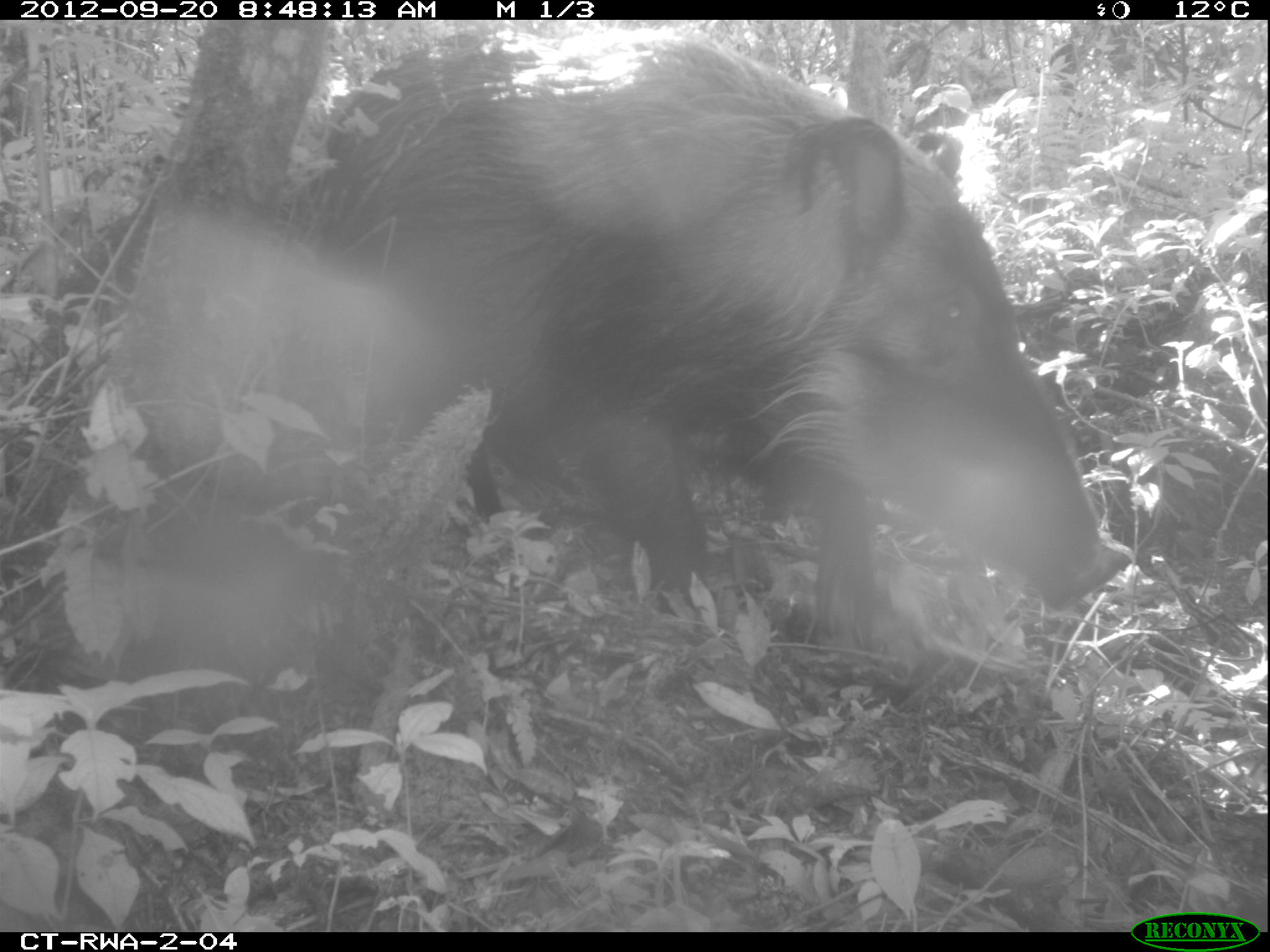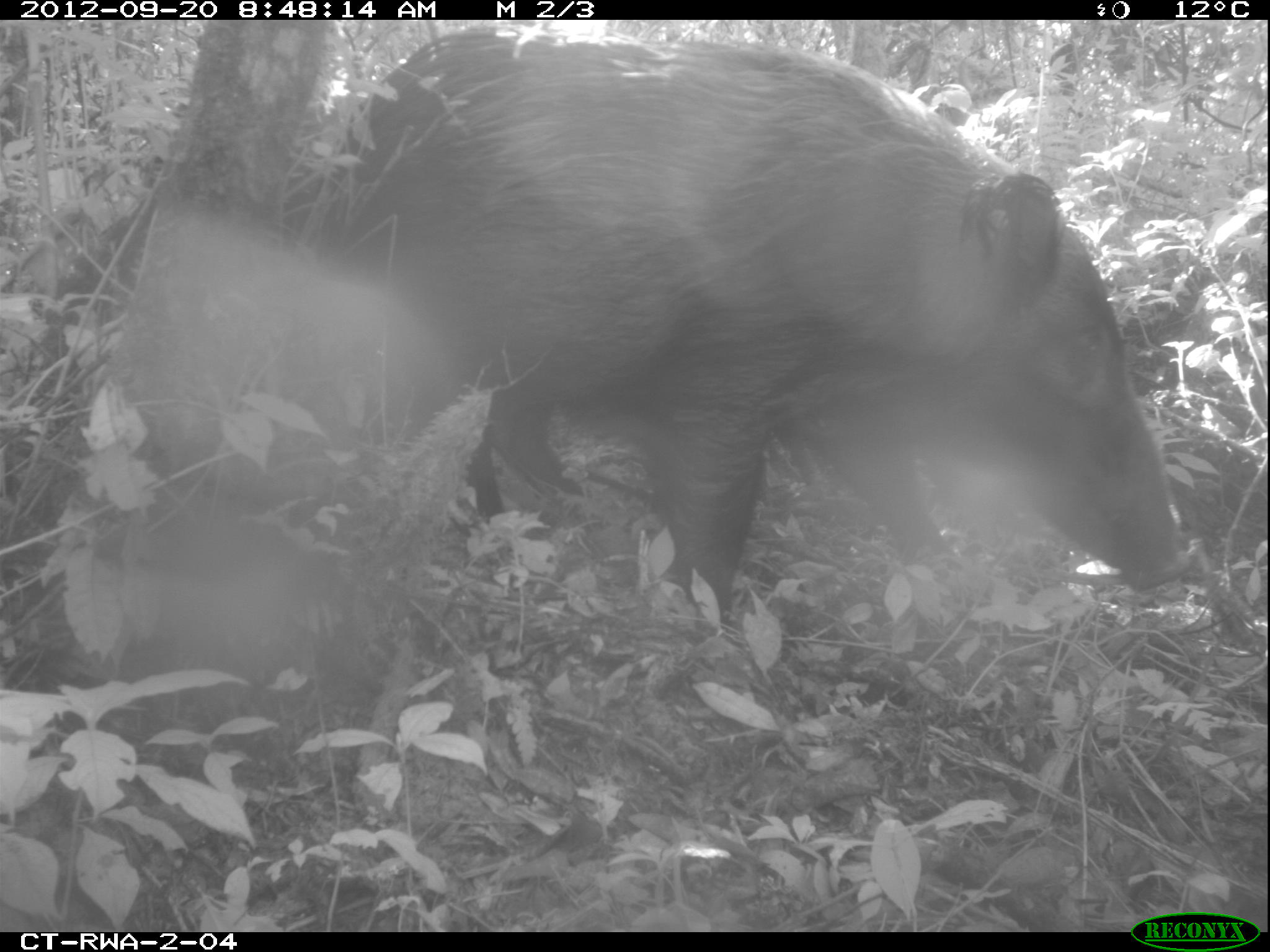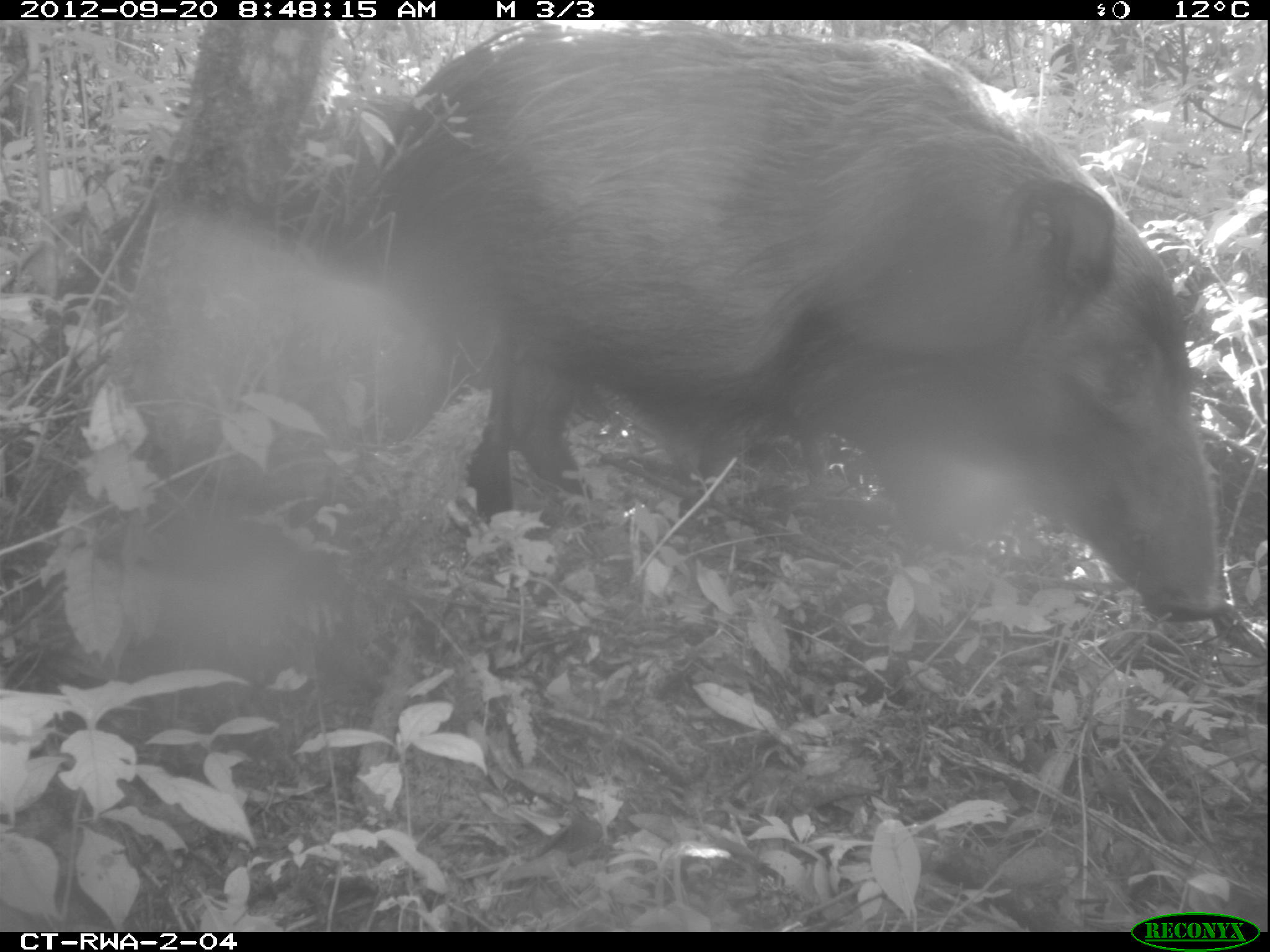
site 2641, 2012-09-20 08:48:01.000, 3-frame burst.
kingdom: Animalia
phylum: Chordata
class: Mammalia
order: Artiodactyla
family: Suidae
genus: Potamochoerus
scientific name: Potamochoerus larvatus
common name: bushpig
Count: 2.